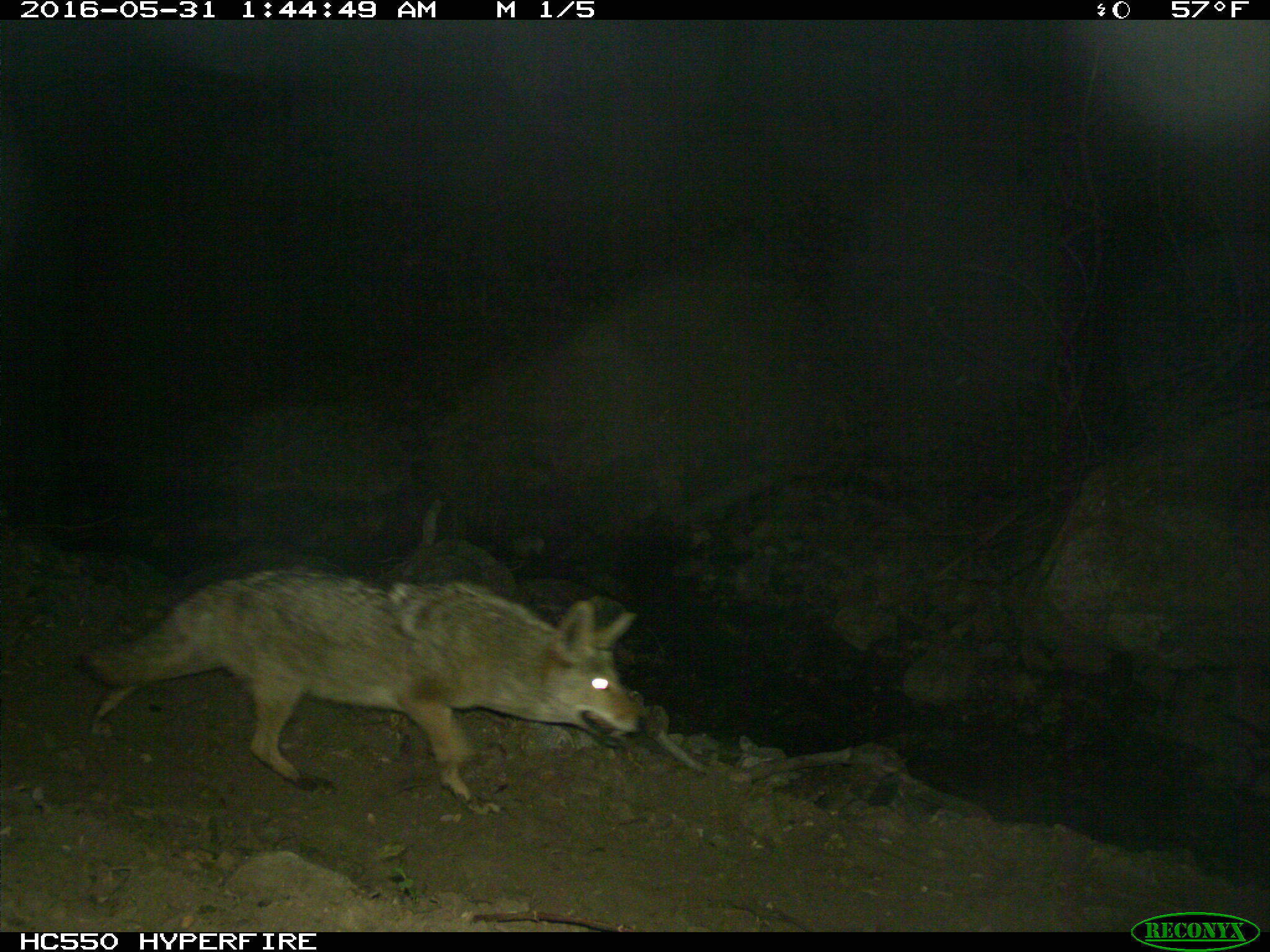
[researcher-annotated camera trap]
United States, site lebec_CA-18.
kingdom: Animalia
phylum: Chordata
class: Mammalia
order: Carnivora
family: Canidae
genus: Canis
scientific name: Canis latrans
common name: coyote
Canis latrans (coyote).